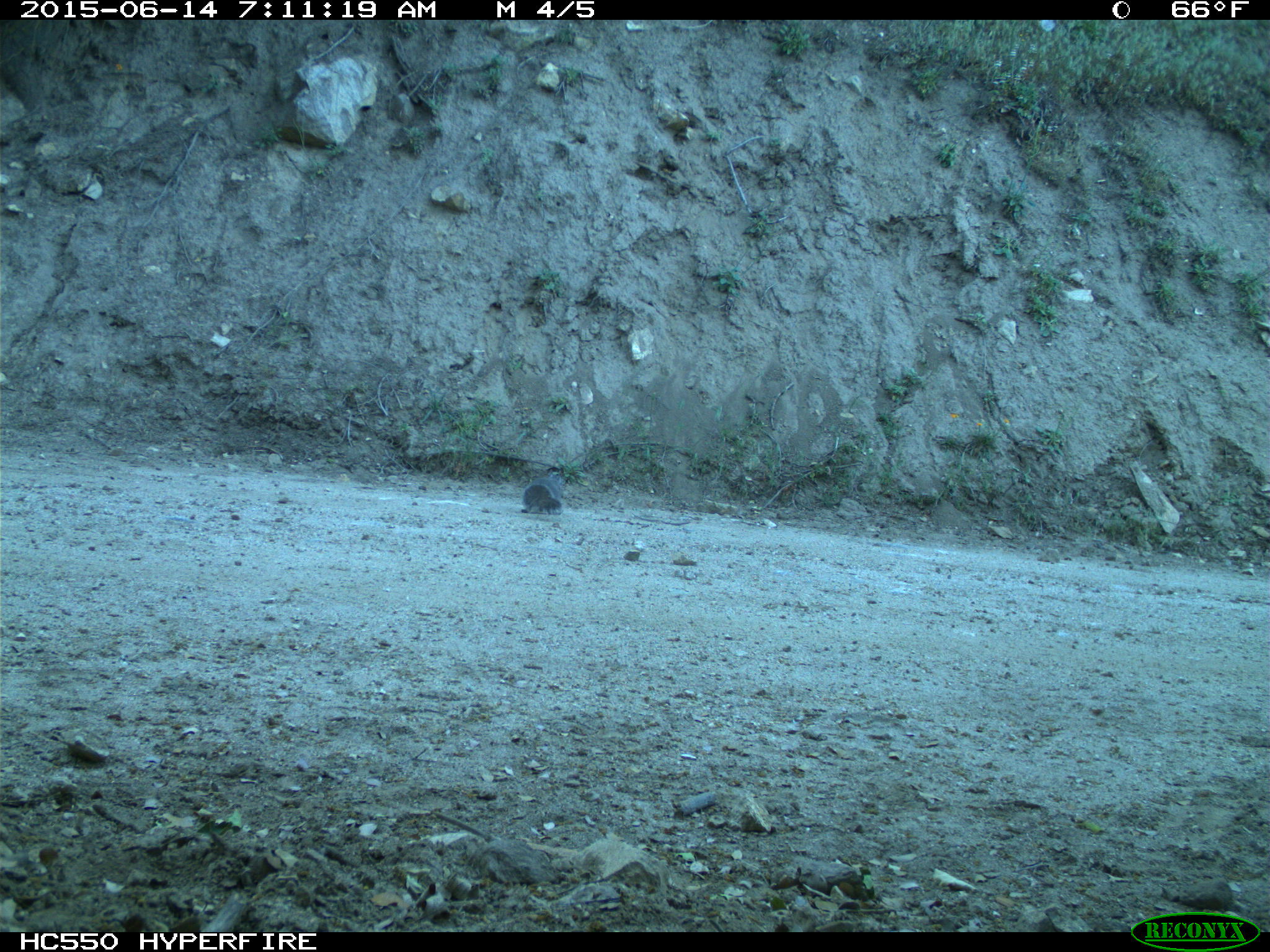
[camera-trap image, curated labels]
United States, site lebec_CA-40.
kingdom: Animalia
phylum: Chordata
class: Mammalia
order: Rodentia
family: Sciuridae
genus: Sciurus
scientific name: Sciurus carolinensis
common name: eastern gray squirrel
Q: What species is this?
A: Sciurus carolinensis (eastern gray squirrel).